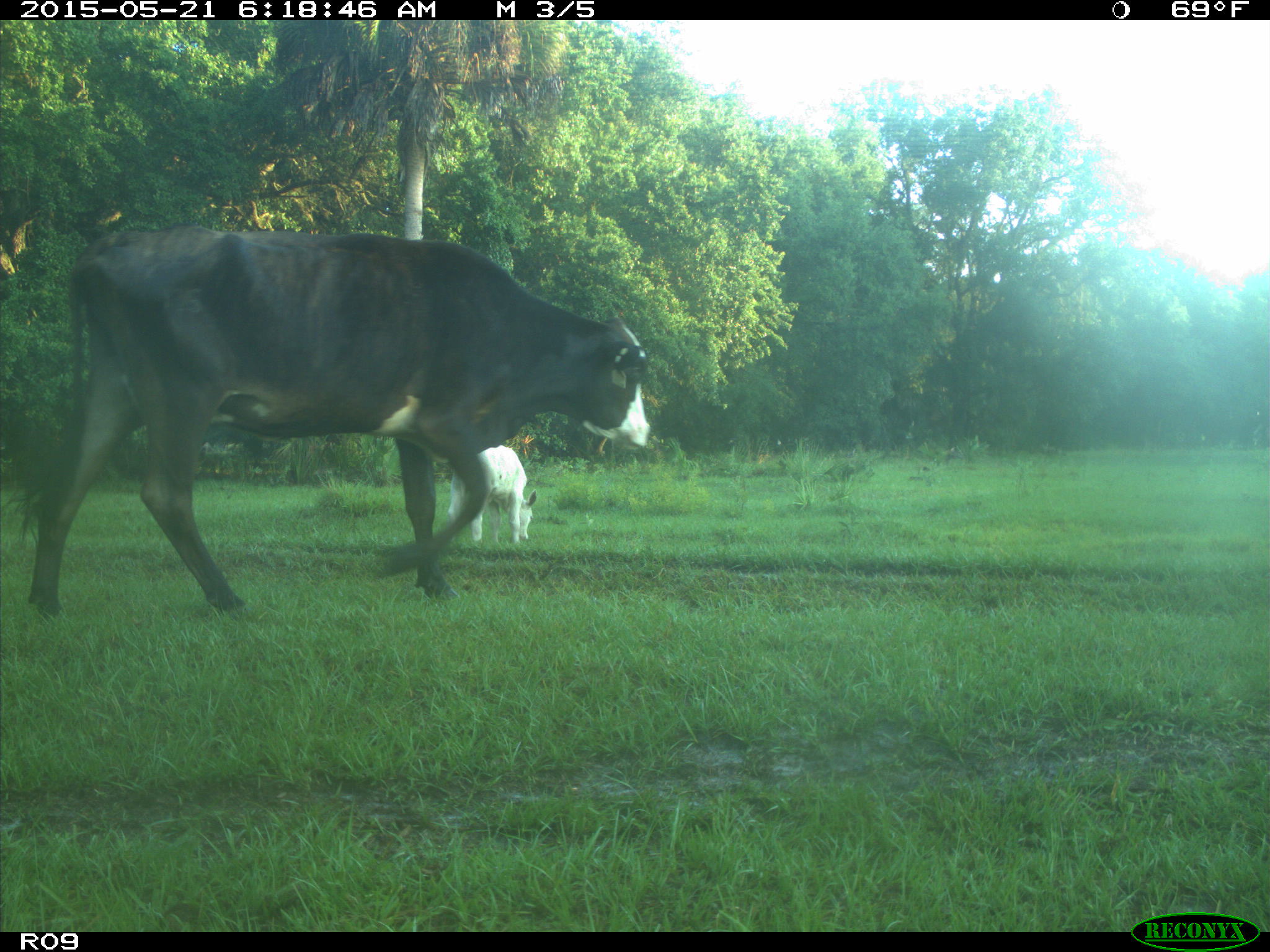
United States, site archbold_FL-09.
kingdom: Animalia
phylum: Chordata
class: Mammalia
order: Artiodactyla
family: Bovidae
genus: Bos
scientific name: Bos taurus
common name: domestic cow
Bos taurus (domestic cow).